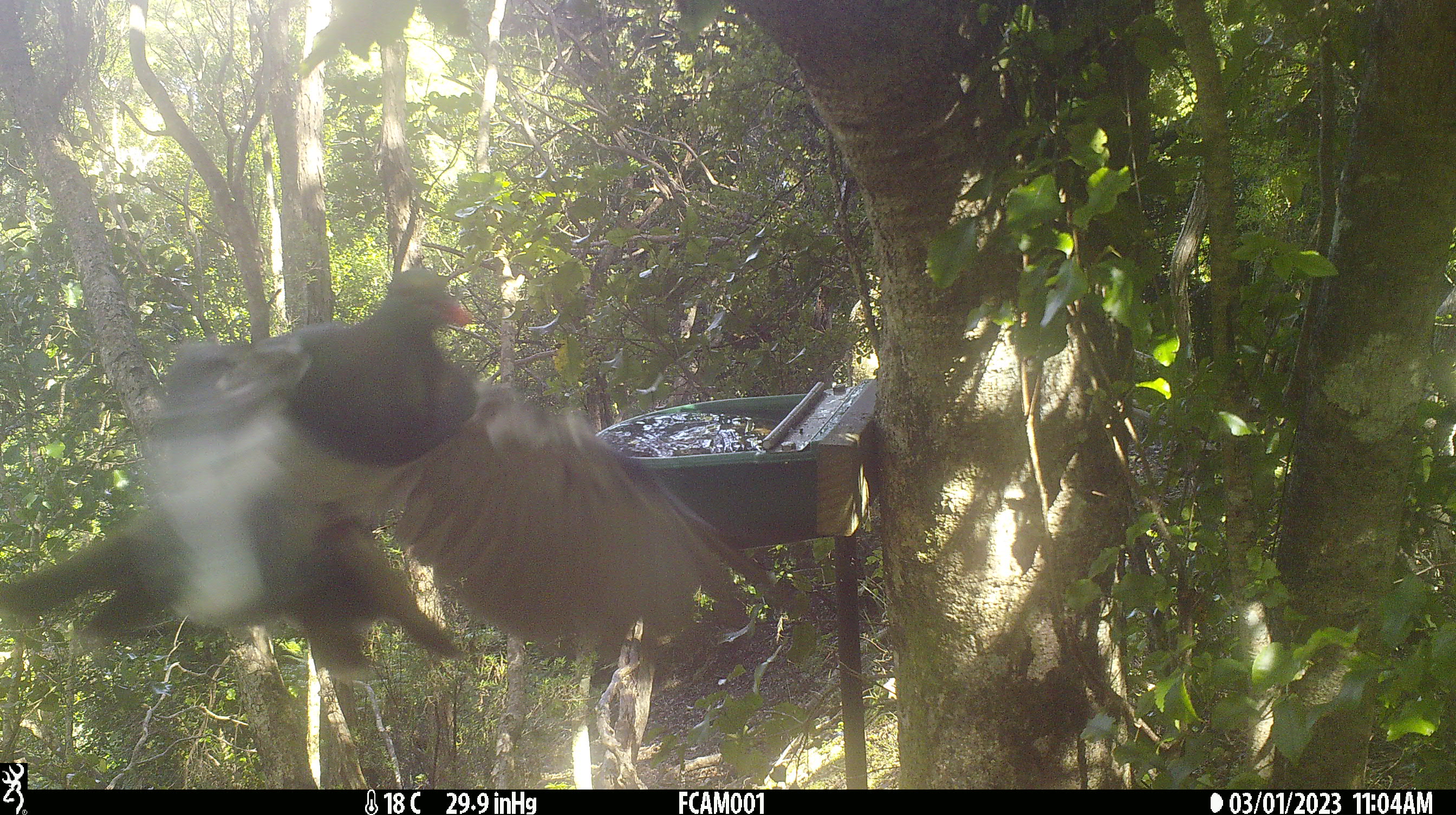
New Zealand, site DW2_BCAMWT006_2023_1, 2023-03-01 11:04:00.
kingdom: Animalia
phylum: Chordata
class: Aves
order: Columbiformes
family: Columbidae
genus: Hemiphaga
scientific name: Hemiphaga novaeseelandiae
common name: new zealand pigeon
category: kereru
Kereru (new zealand pigeon) (Hemiphaga novaeseelandiae).